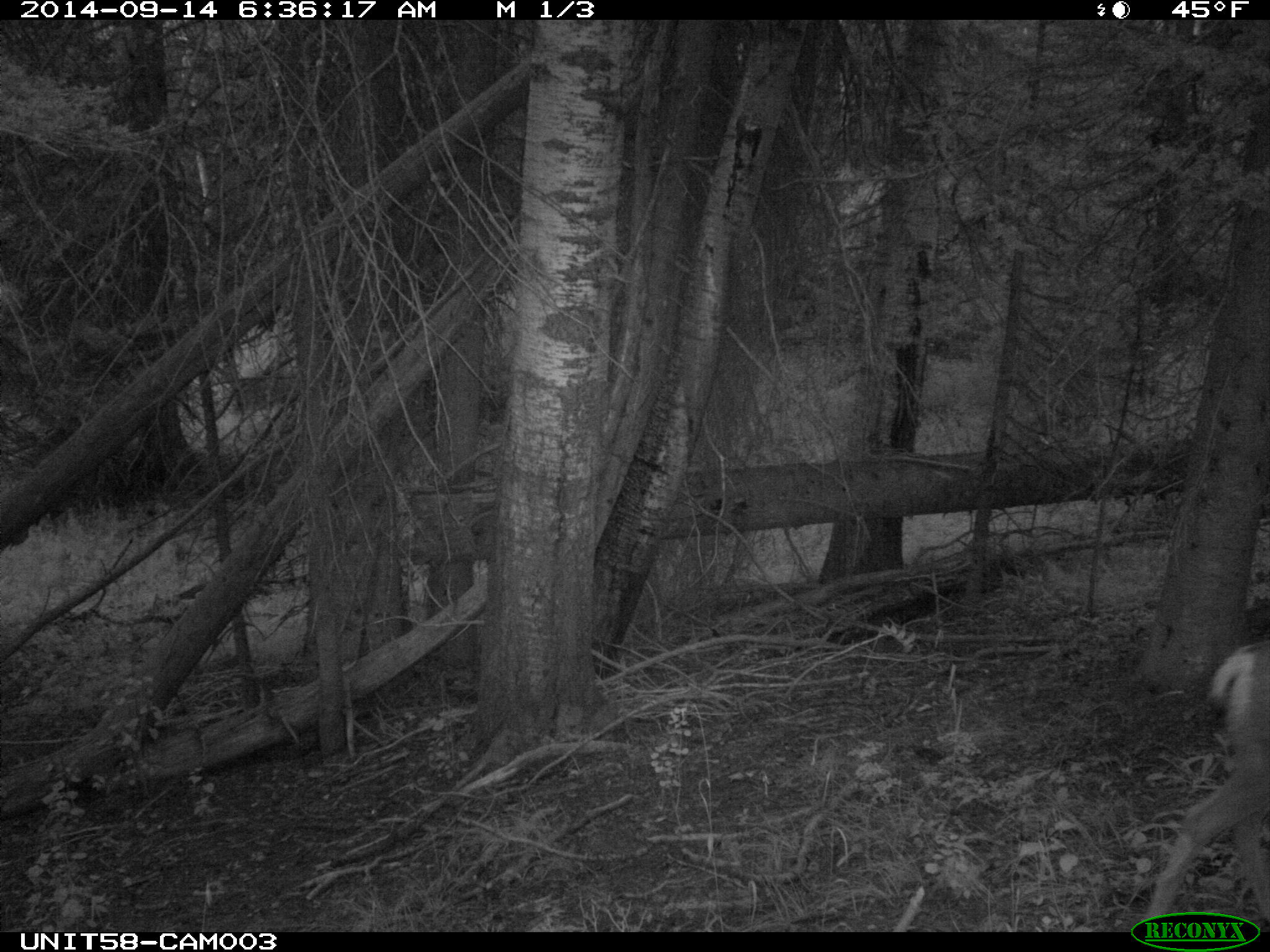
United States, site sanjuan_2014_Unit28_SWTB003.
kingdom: Animalia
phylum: Chordata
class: Mammalia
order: Artiodactyla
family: Cervidae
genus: Odocoileus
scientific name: Odocoileus hemionus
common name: mule deer